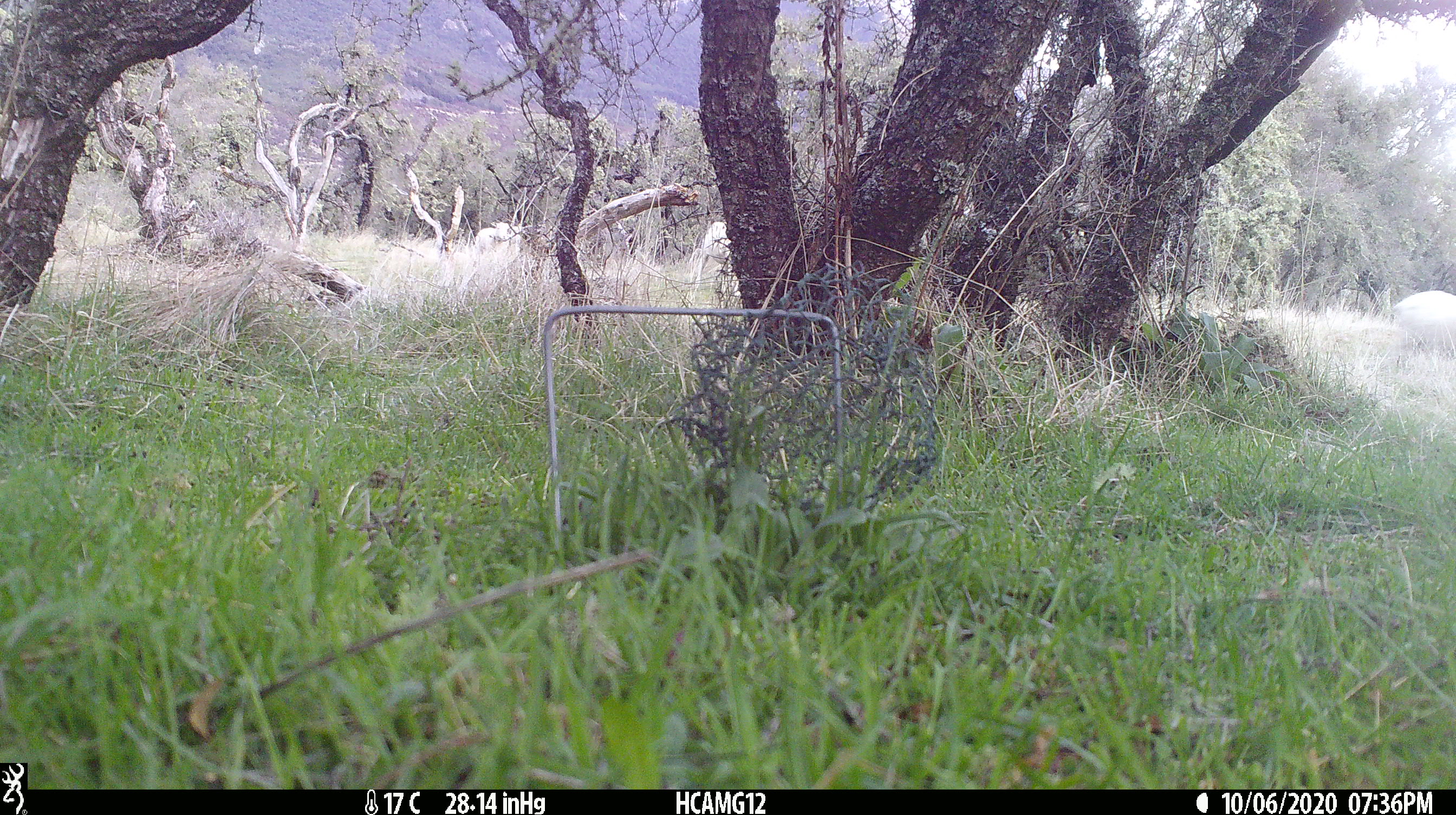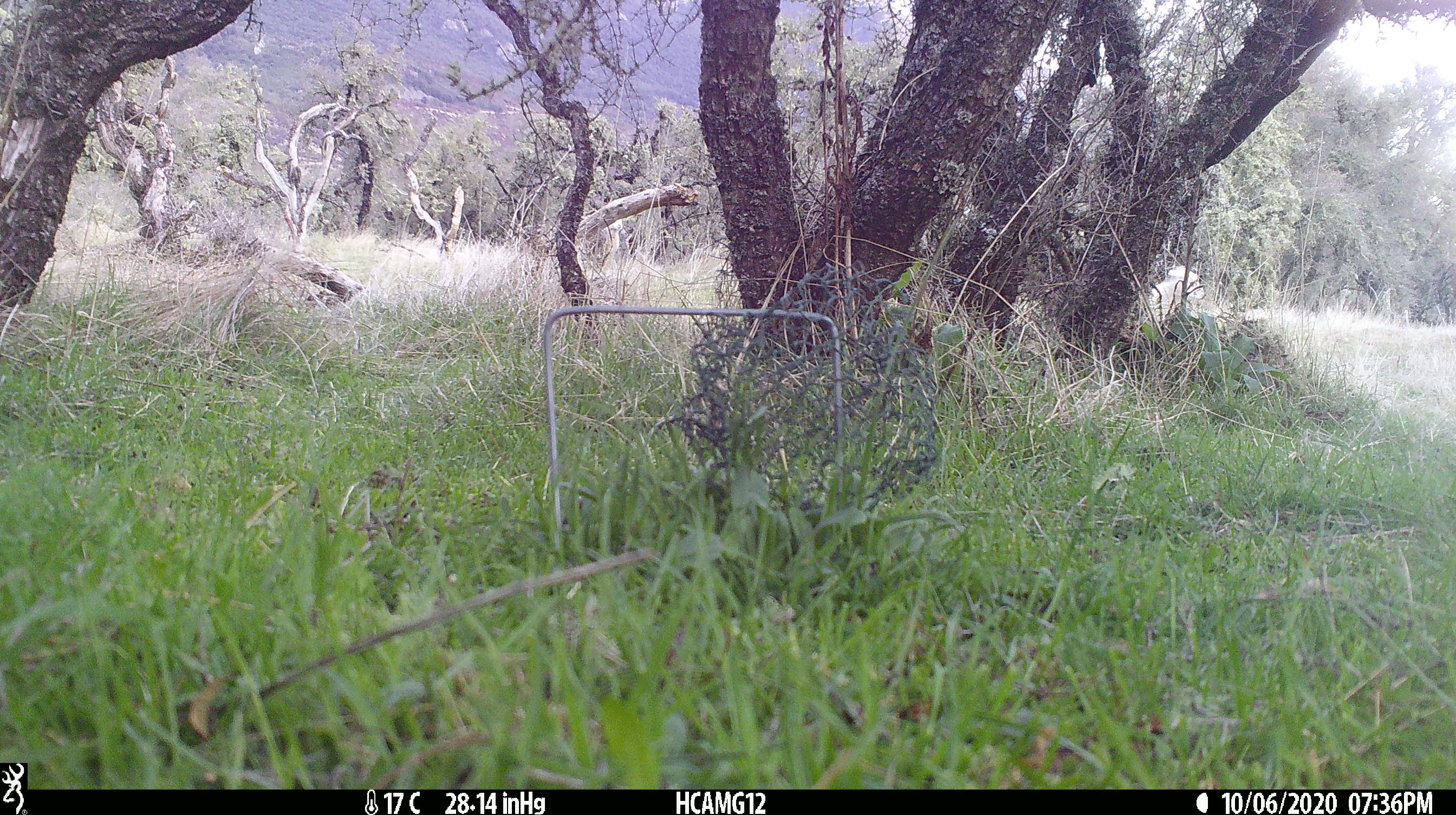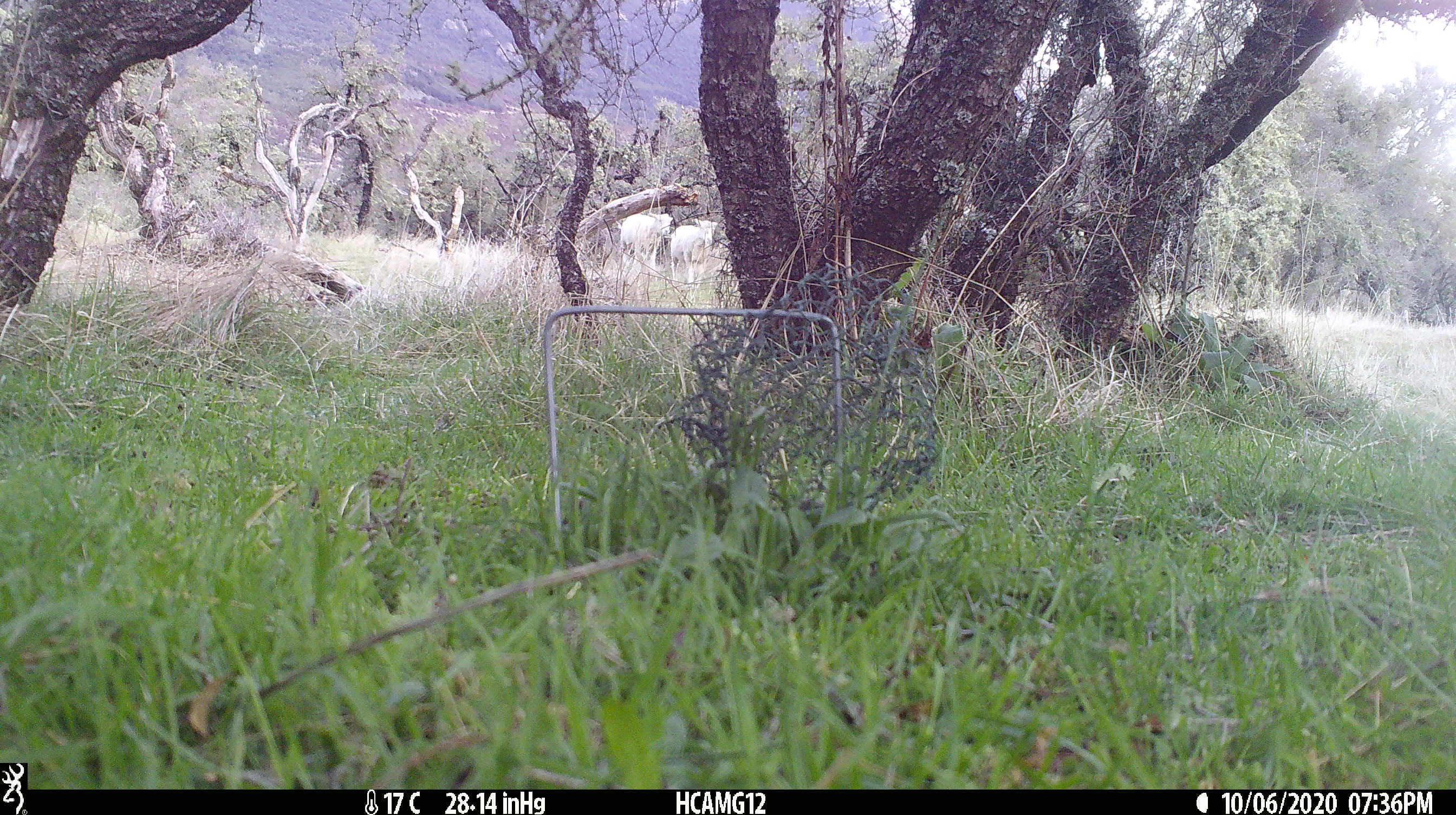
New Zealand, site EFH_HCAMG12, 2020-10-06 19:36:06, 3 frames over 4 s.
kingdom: Animalia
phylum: Chordata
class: Mammalia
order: Artiodactyla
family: Bovidae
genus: Ovis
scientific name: Ovis aries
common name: domestic sheep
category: sheep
Sheep (domestic sheep) (Ovis aries).